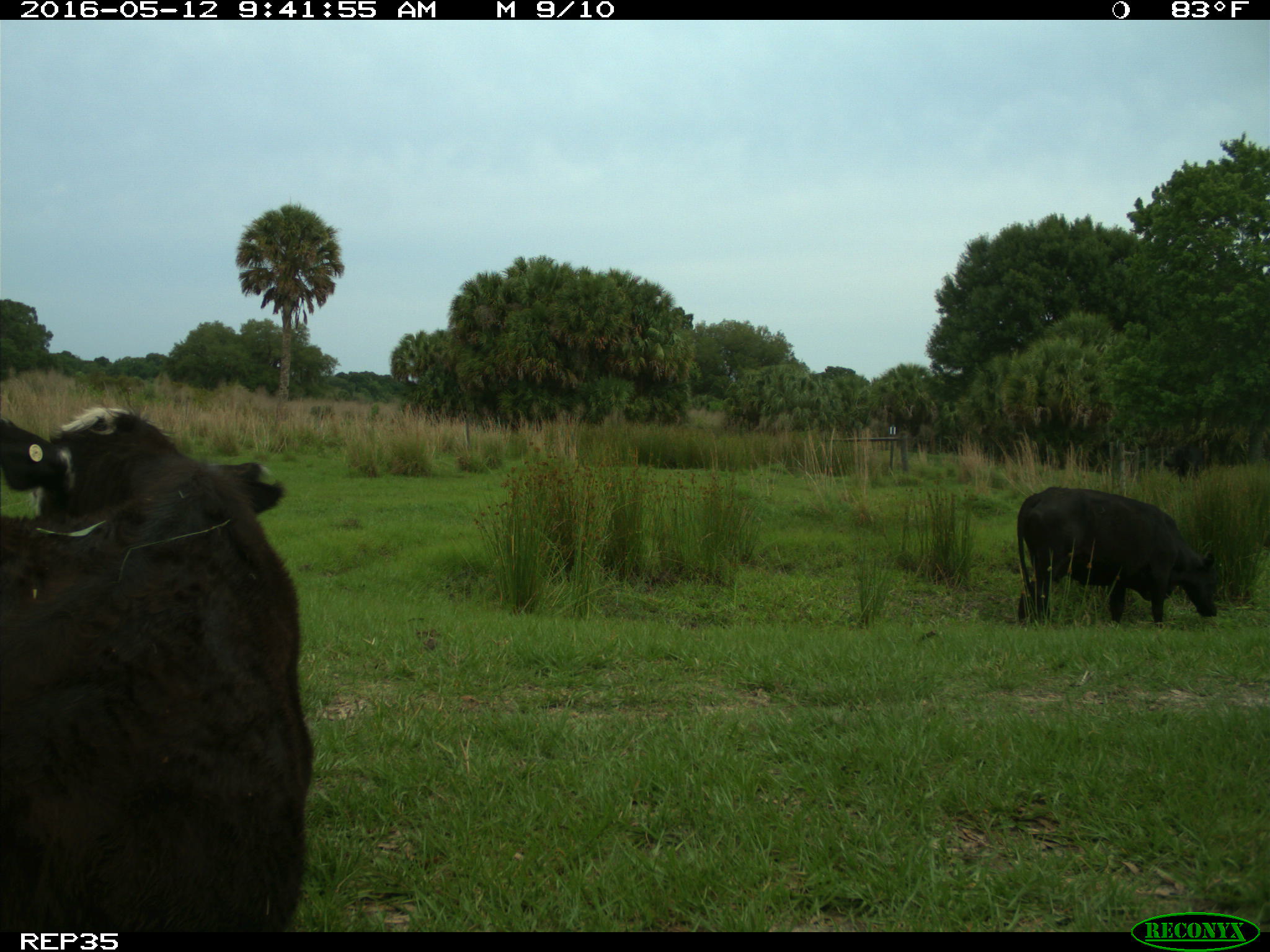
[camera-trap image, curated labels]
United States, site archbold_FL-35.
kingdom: Animalia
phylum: Chordata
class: Mammalia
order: Artiodactyla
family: Bovidae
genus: Bos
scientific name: Bos taurus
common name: domestic cow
Bos taurus (domestic cow).